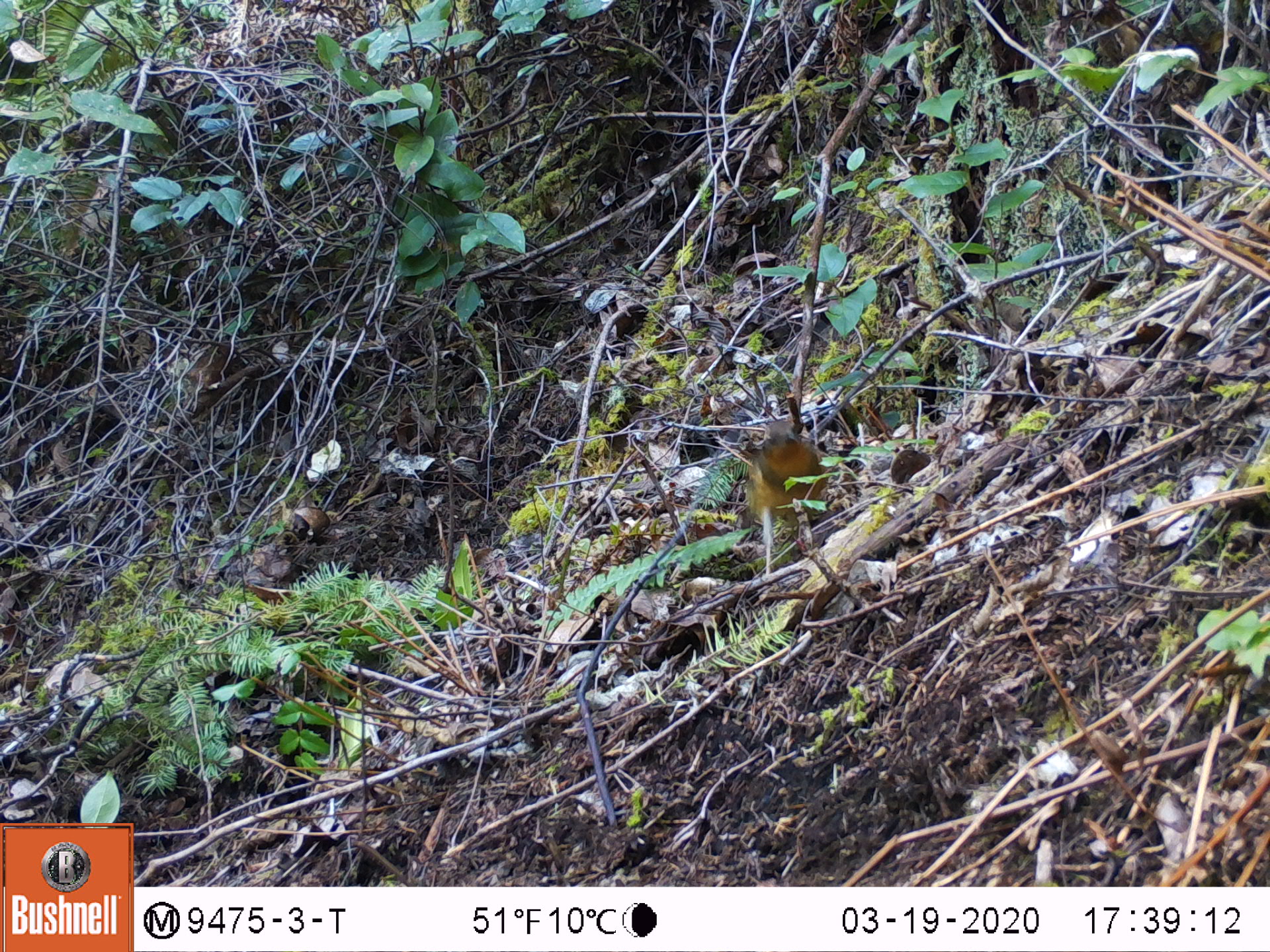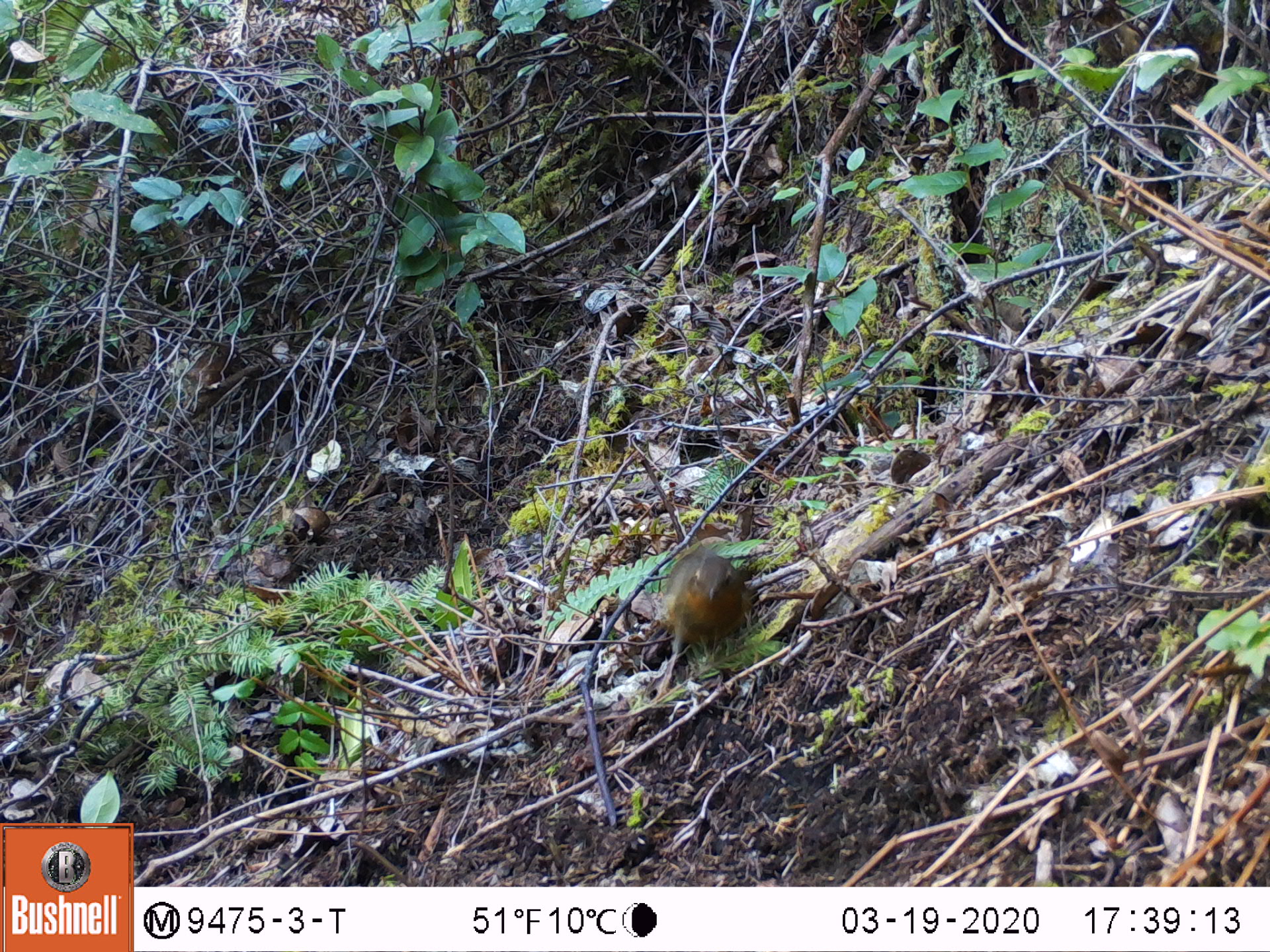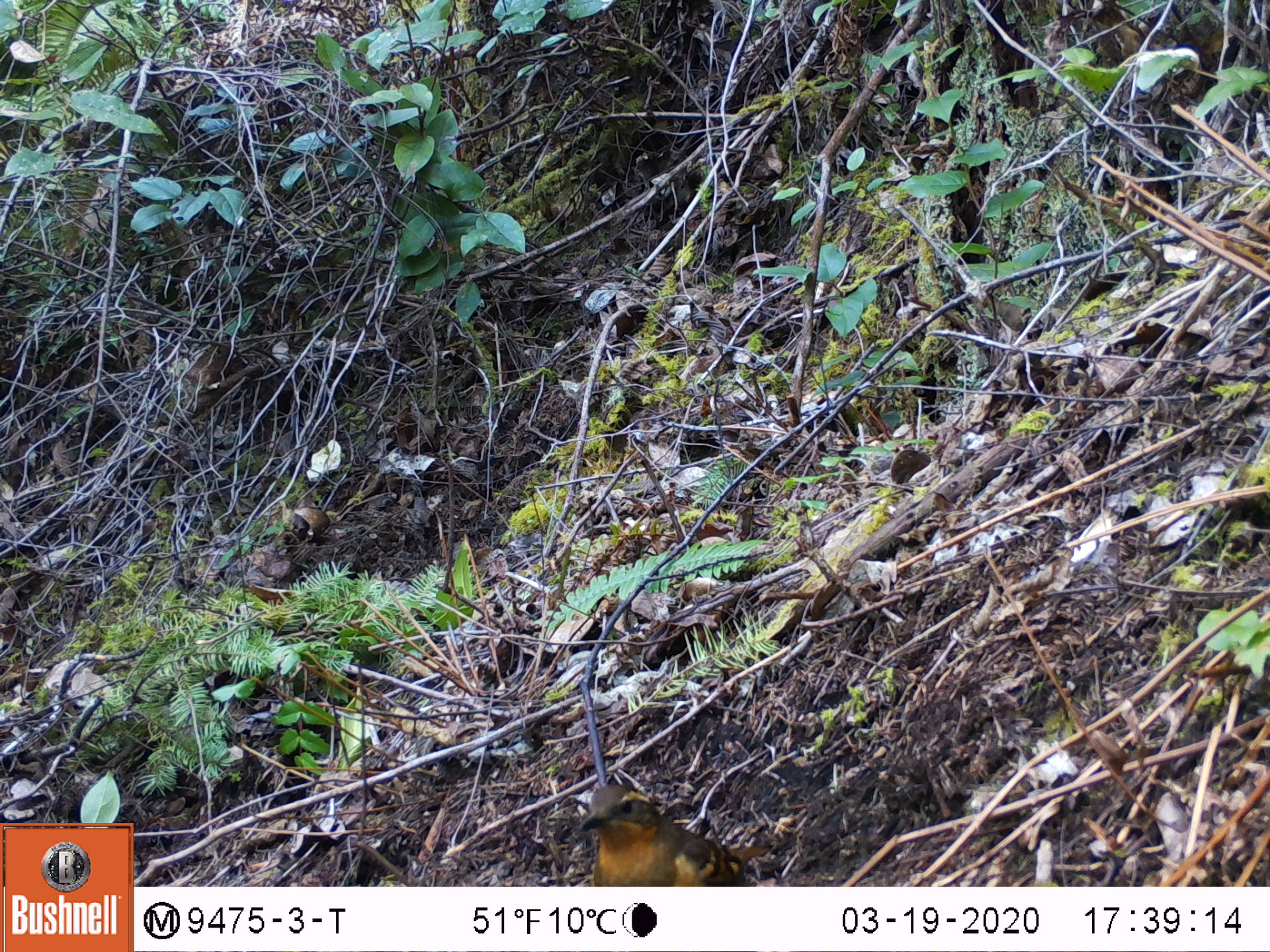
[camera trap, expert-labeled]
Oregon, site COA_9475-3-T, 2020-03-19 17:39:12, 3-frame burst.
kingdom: Animalia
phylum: Chordata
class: Aves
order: Passeriformes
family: Turdidae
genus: Ixoreus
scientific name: Ixoreus naevius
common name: varied thrush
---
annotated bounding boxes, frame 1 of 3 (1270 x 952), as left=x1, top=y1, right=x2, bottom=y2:
varied thrush: left=741, top=418, right=828, bottom=570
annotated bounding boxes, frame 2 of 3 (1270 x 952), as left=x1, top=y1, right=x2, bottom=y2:
varied thrush: left=652, top=542, right=747, bottom=680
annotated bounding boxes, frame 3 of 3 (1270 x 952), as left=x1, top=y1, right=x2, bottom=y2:
varied thrush: left=574, top=777, right=756, bottom=880